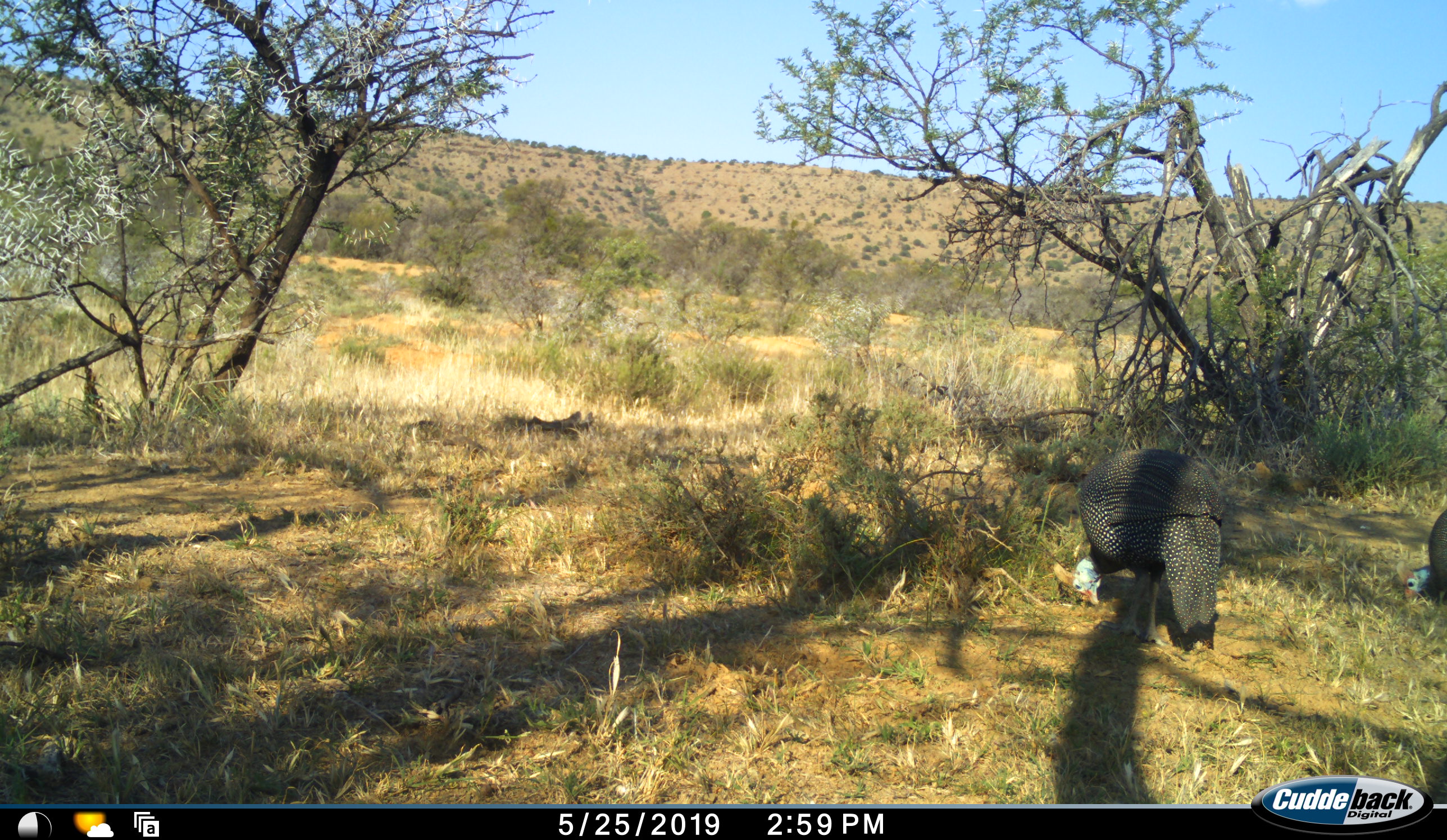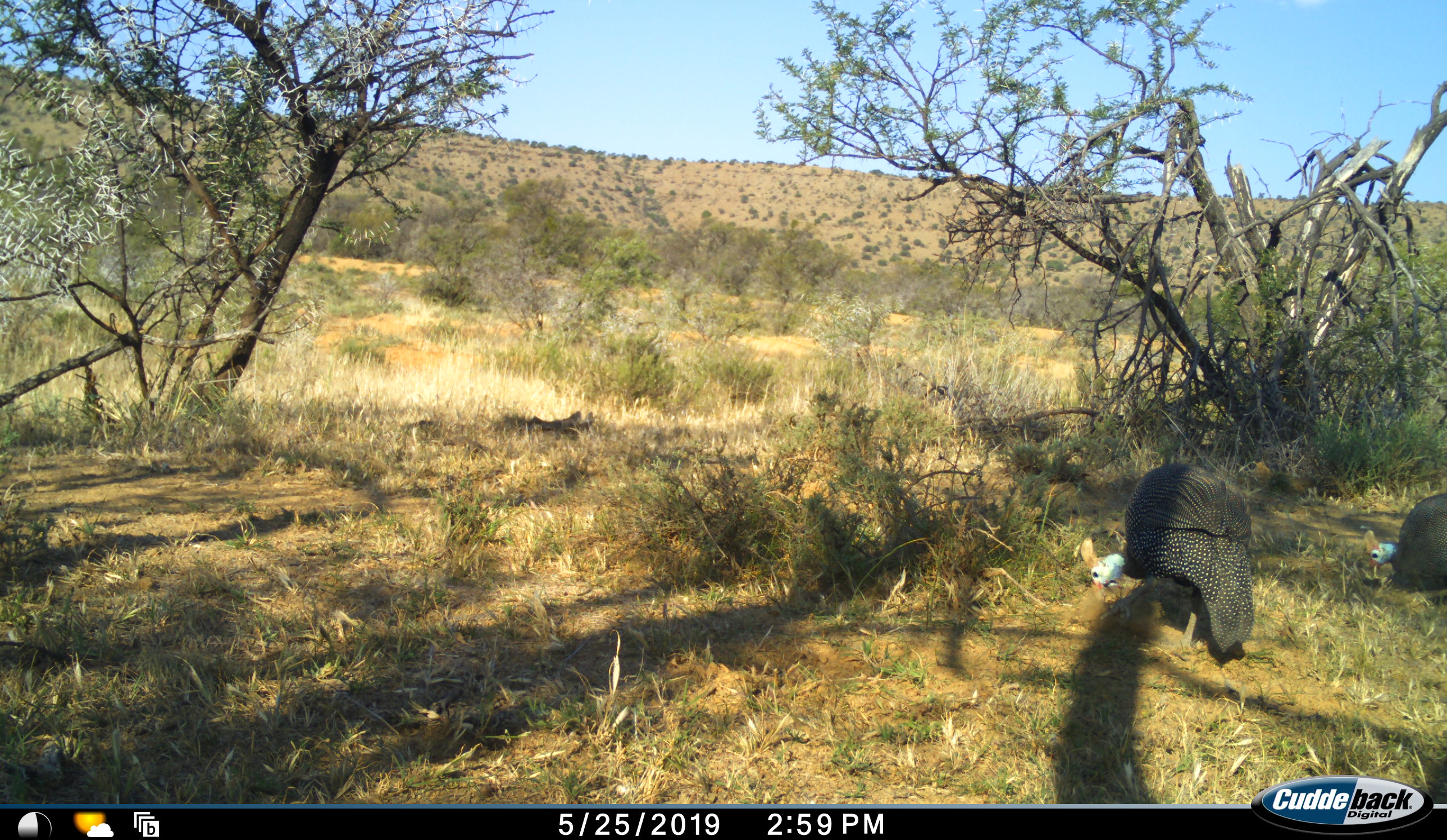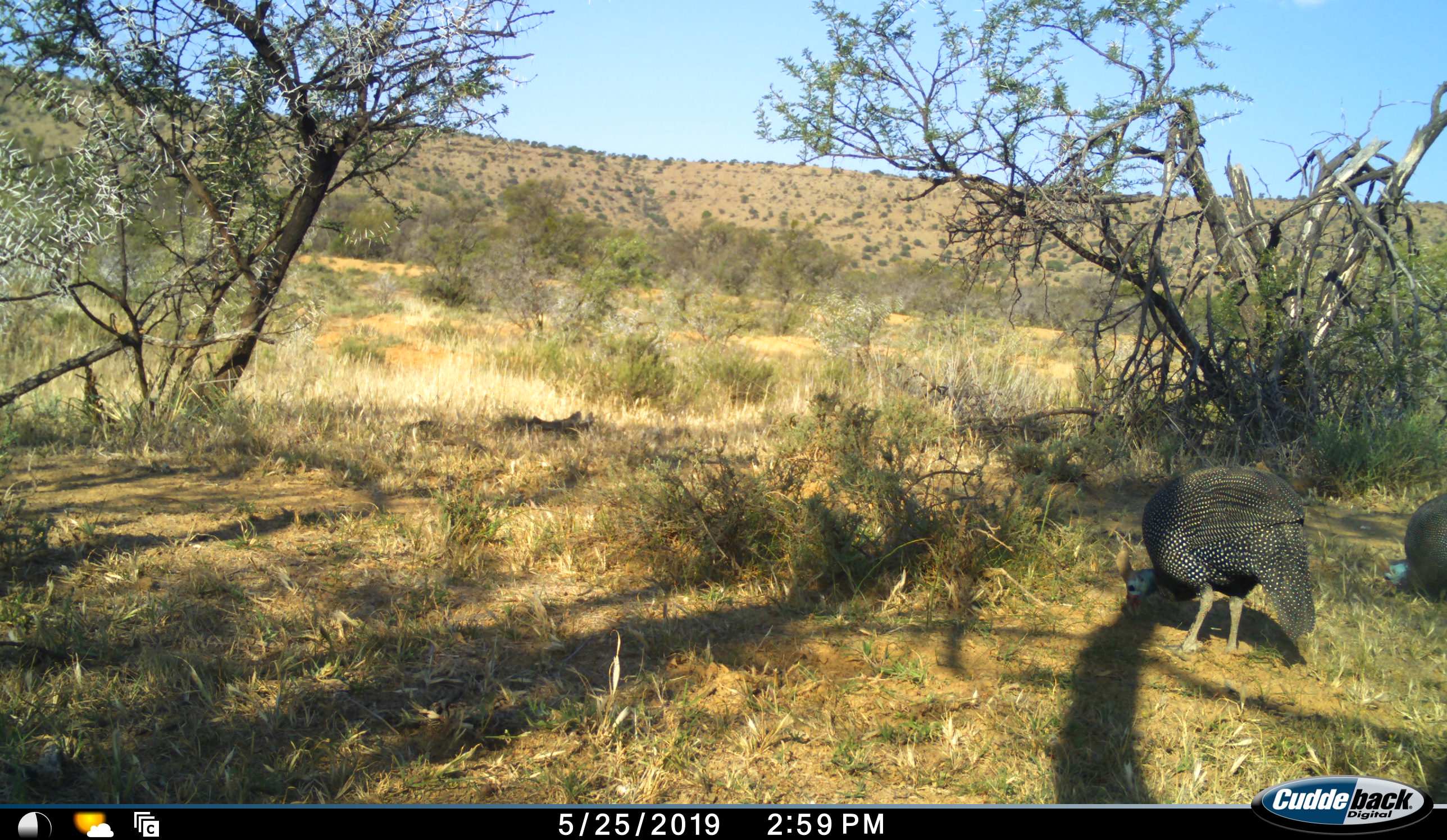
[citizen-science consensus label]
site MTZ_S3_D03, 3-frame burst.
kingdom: Animalia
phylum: Chordata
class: Aves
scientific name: Aves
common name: bird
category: birdother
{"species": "birdother (bird) (Aves)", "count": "2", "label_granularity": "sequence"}